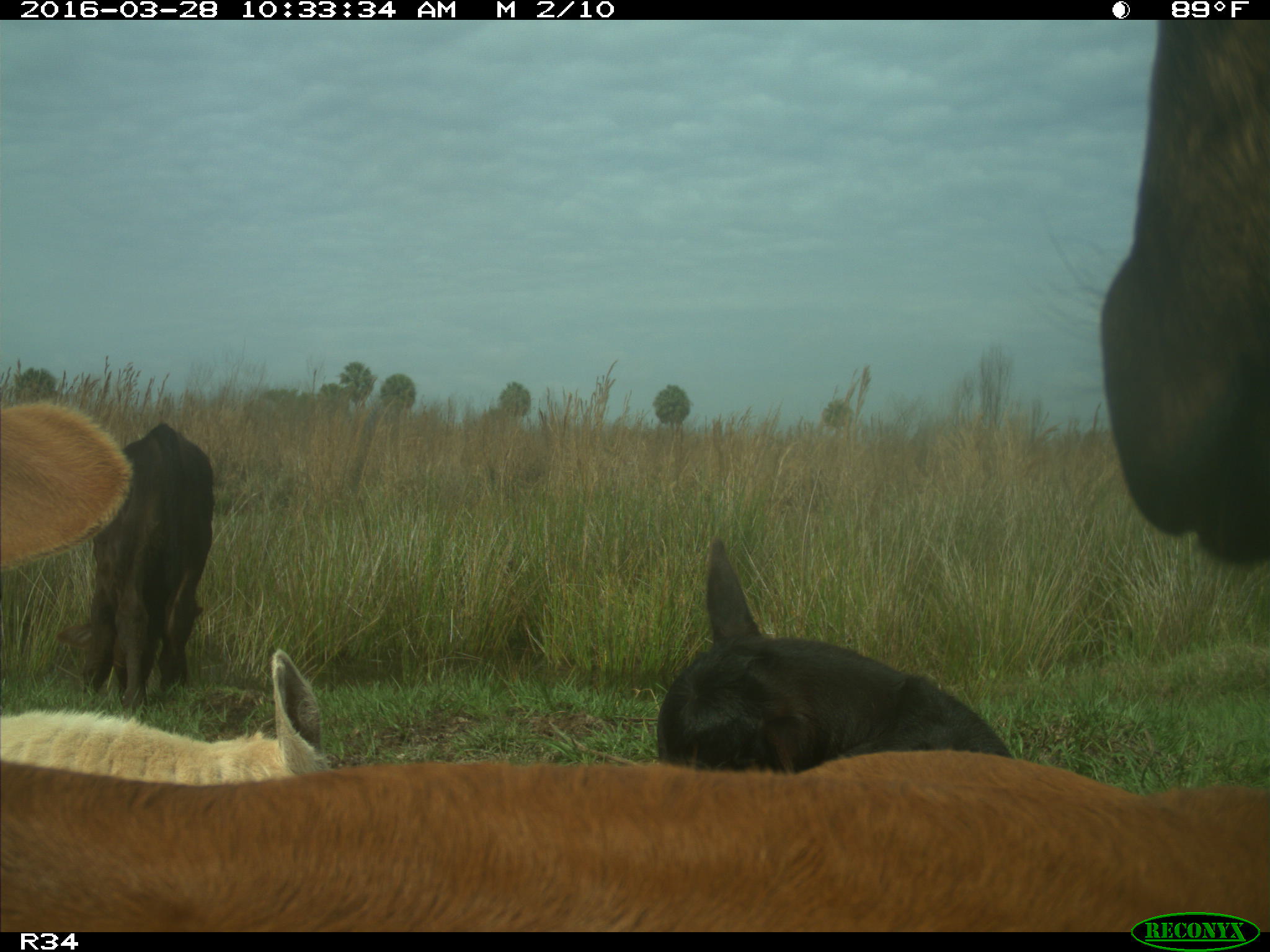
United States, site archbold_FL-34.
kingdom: Animalia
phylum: Chordata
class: Mammalia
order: Artiodactyla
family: Bovidae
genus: Bos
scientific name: Bos taurus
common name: domestic cow